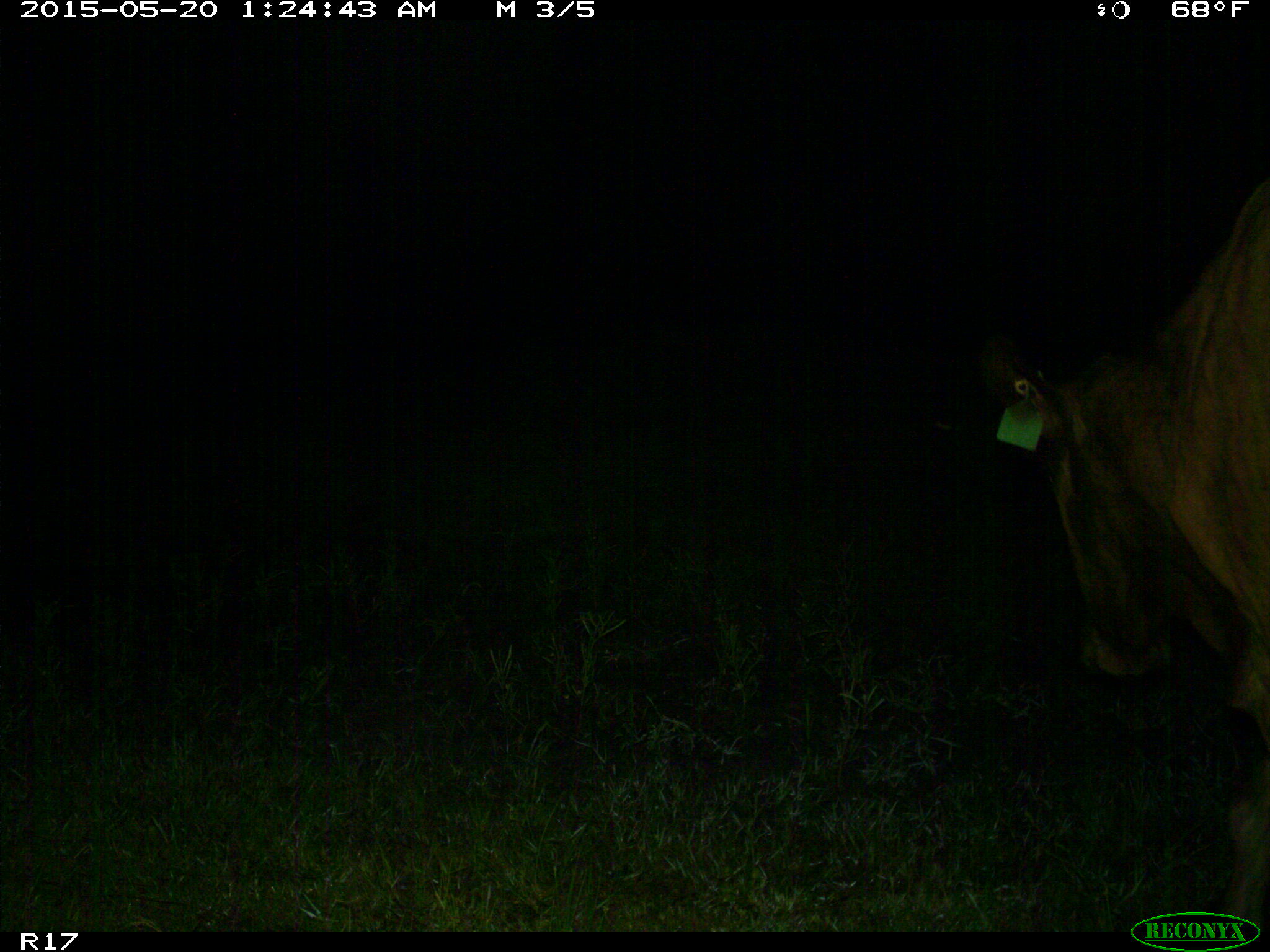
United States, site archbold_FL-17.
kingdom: Animalia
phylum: Chordata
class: Mammalia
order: Artiodactyla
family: Bovidae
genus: Bos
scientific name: Bos taurus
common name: domestic cow